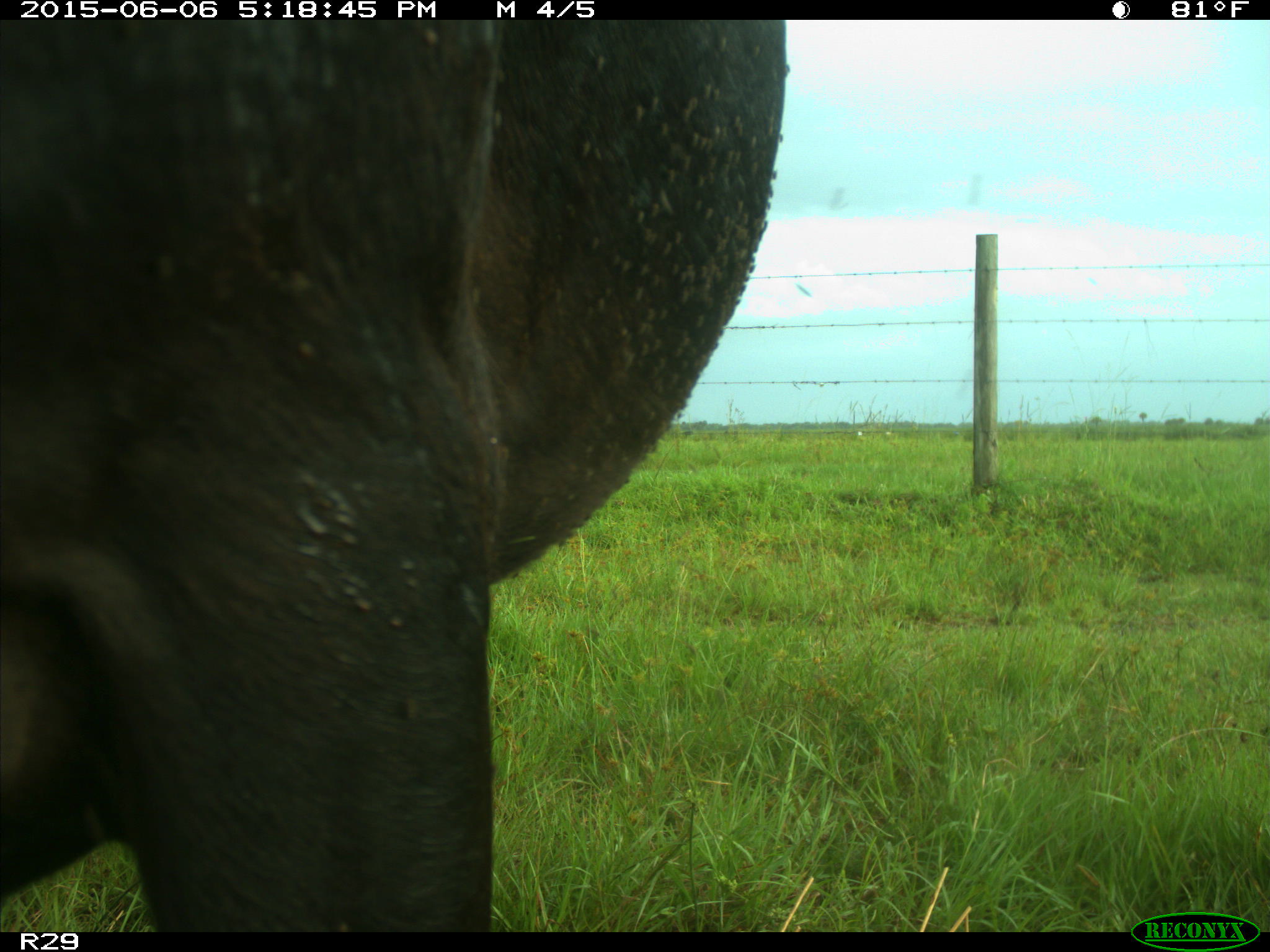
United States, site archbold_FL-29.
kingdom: Animalia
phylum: Chordata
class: Mammalia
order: Artiodactyla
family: Bovidae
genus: Bos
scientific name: Bos taurus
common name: domestic cow